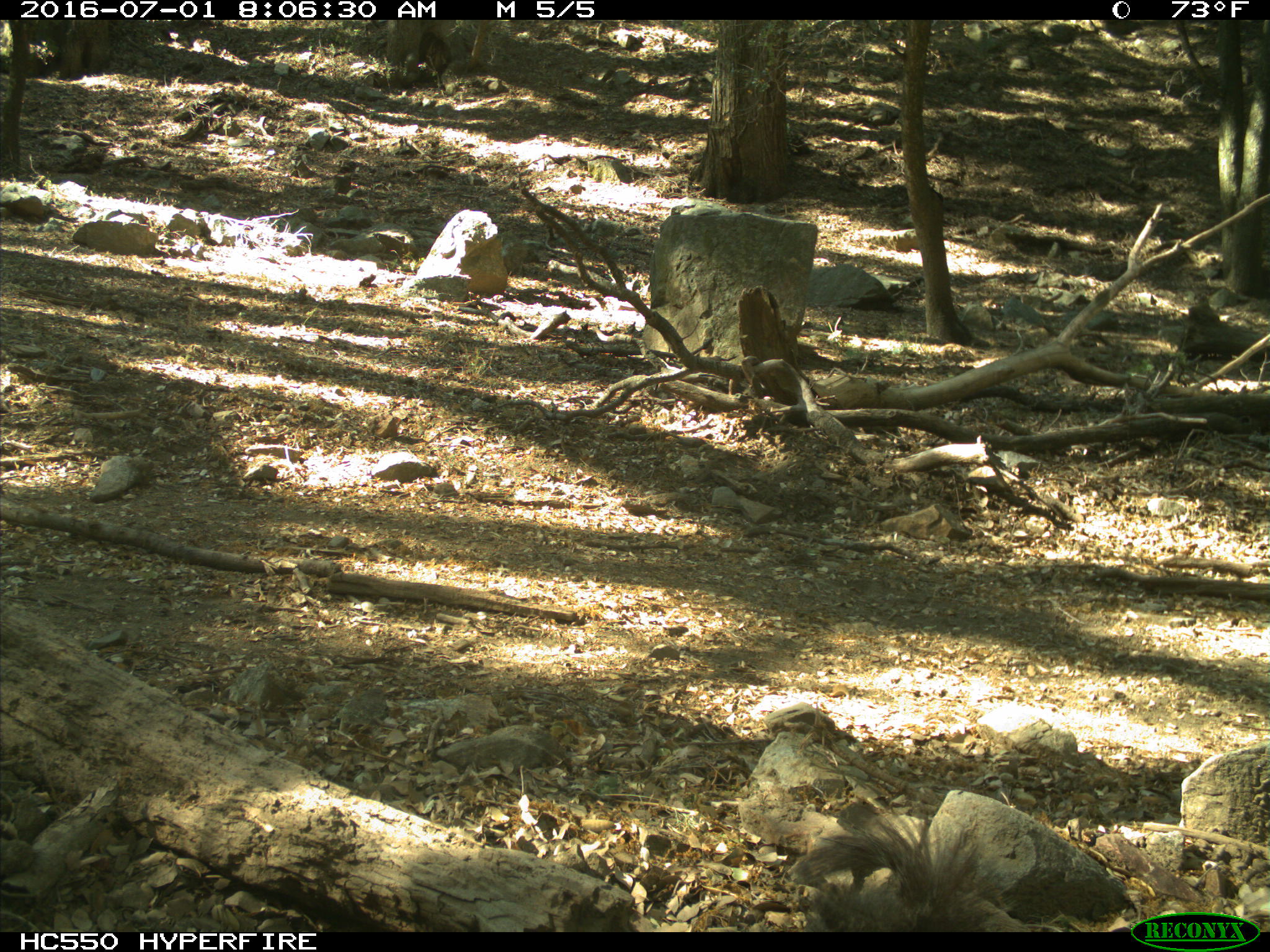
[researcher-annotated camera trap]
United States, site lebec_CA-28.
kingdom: Animalia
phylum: Chordata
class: Mammalia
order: Rodentia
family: Sciuridae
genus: Sciurus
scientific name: Sciurus carolinensis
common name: eastern gray squirrel